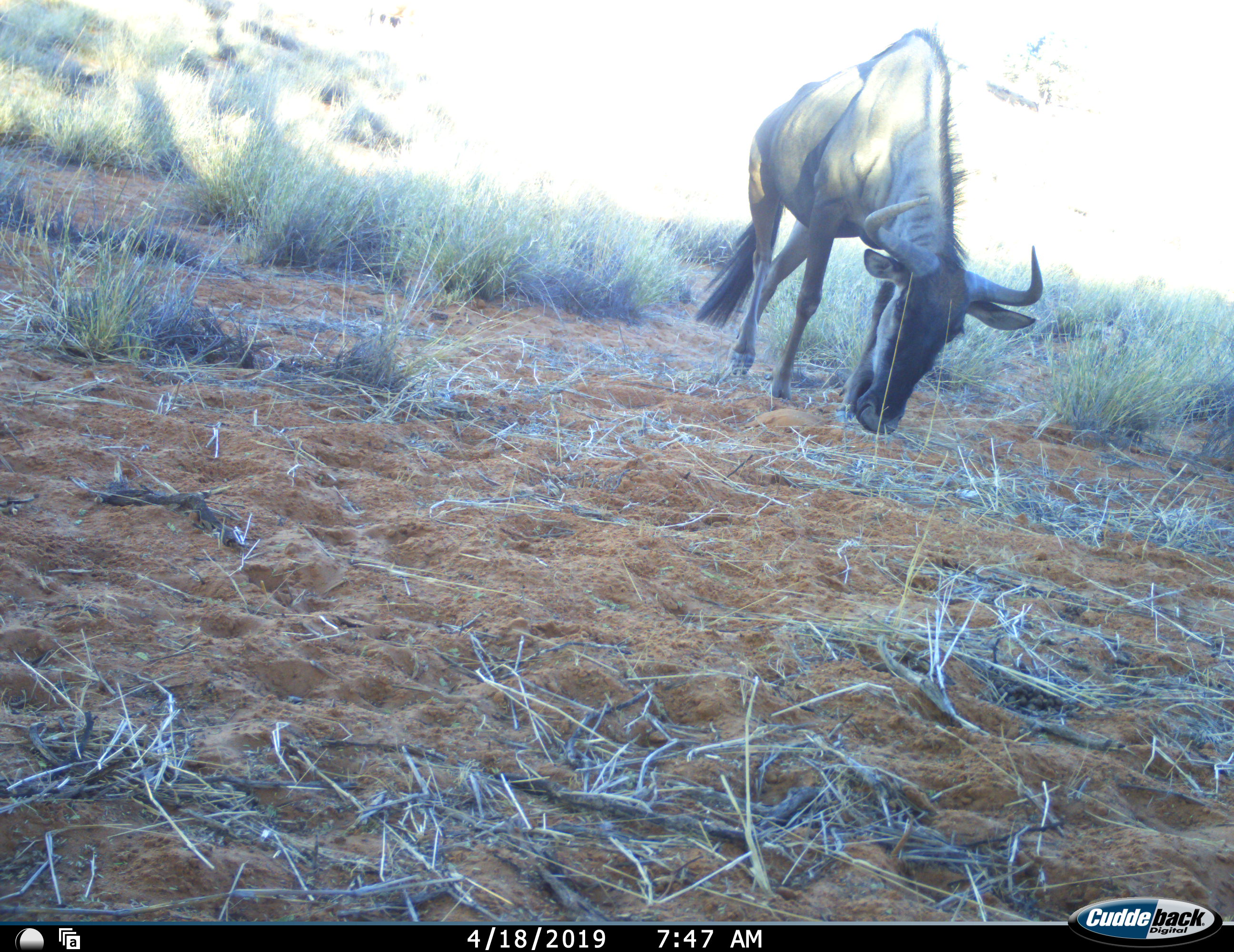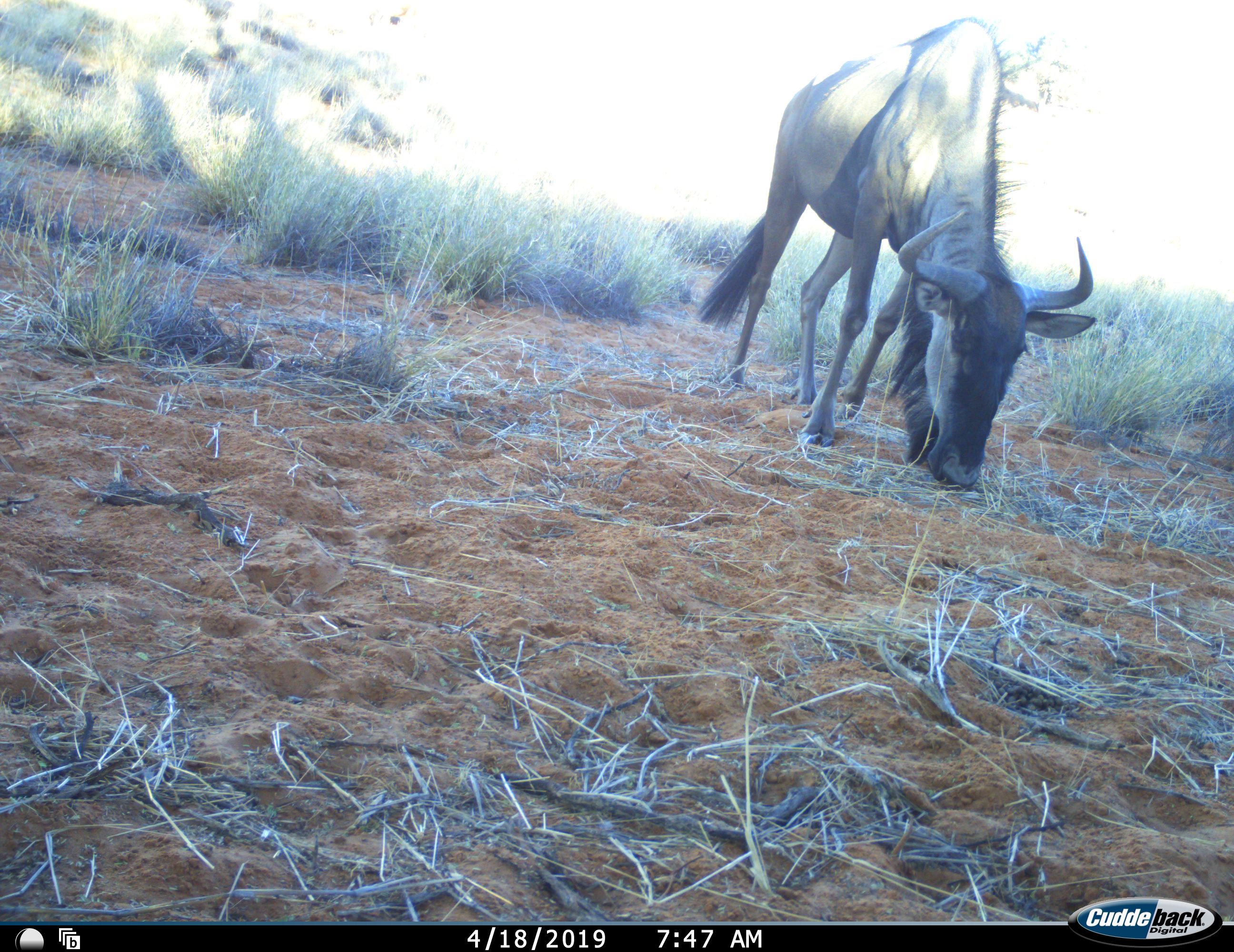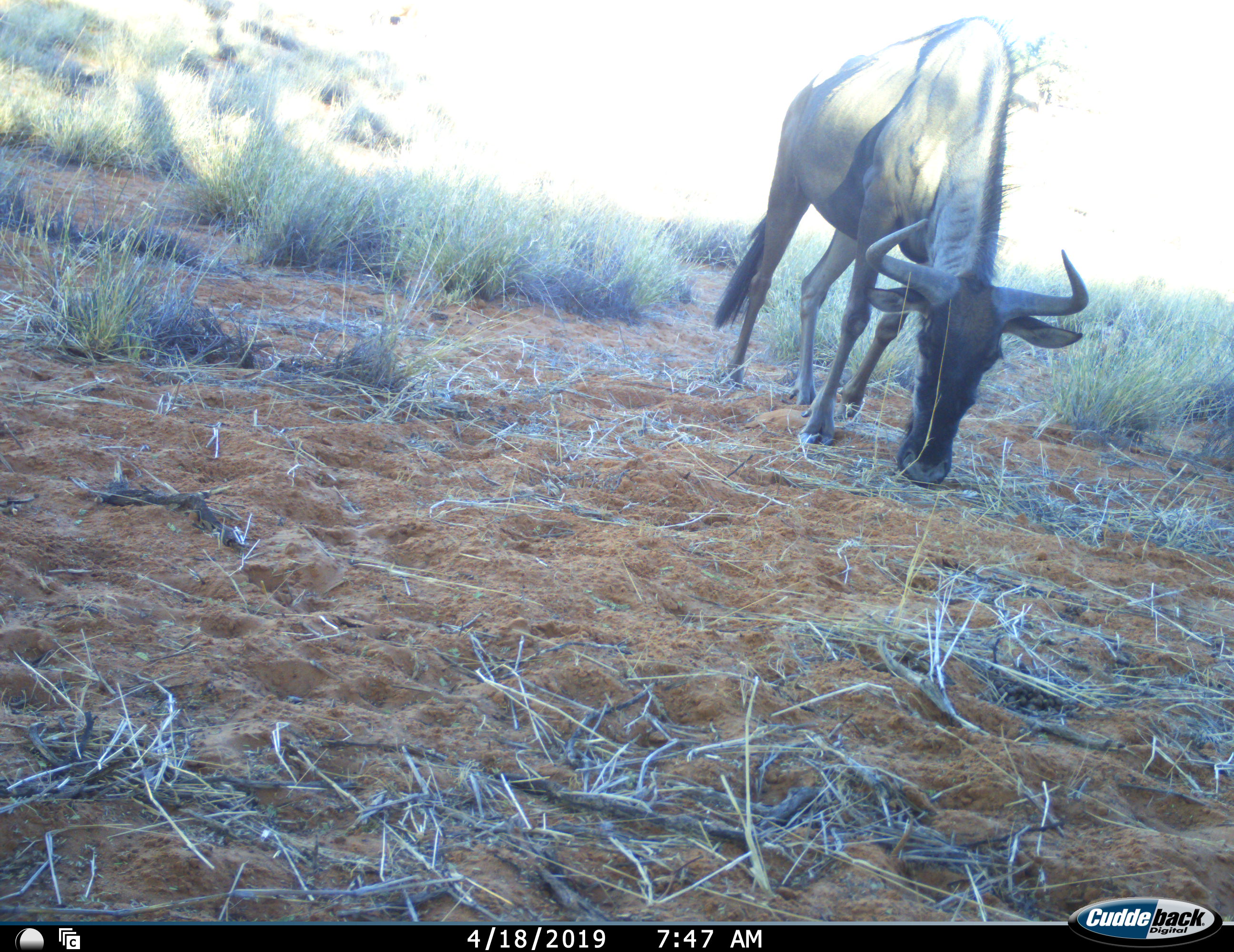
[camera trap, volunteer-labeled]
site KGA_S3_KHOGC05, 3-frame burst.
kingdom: Animalia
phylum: Chordata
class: Mammalia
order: Artiodactyla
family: Bovidae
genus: Connochaetes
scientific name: Connochaetes taurinus taurinus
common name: blue wildebeest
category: wildebeestblue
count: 1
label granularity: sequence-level